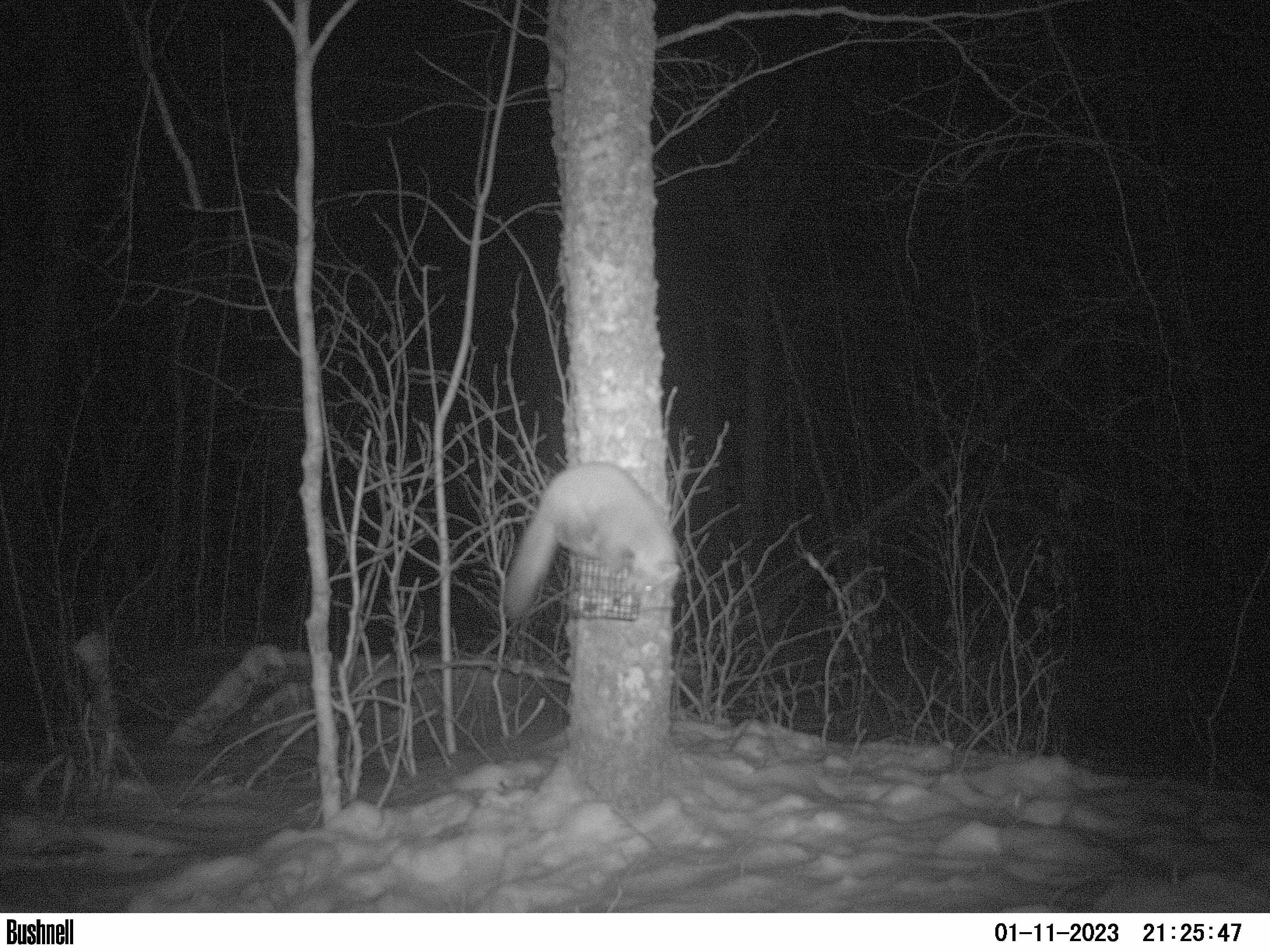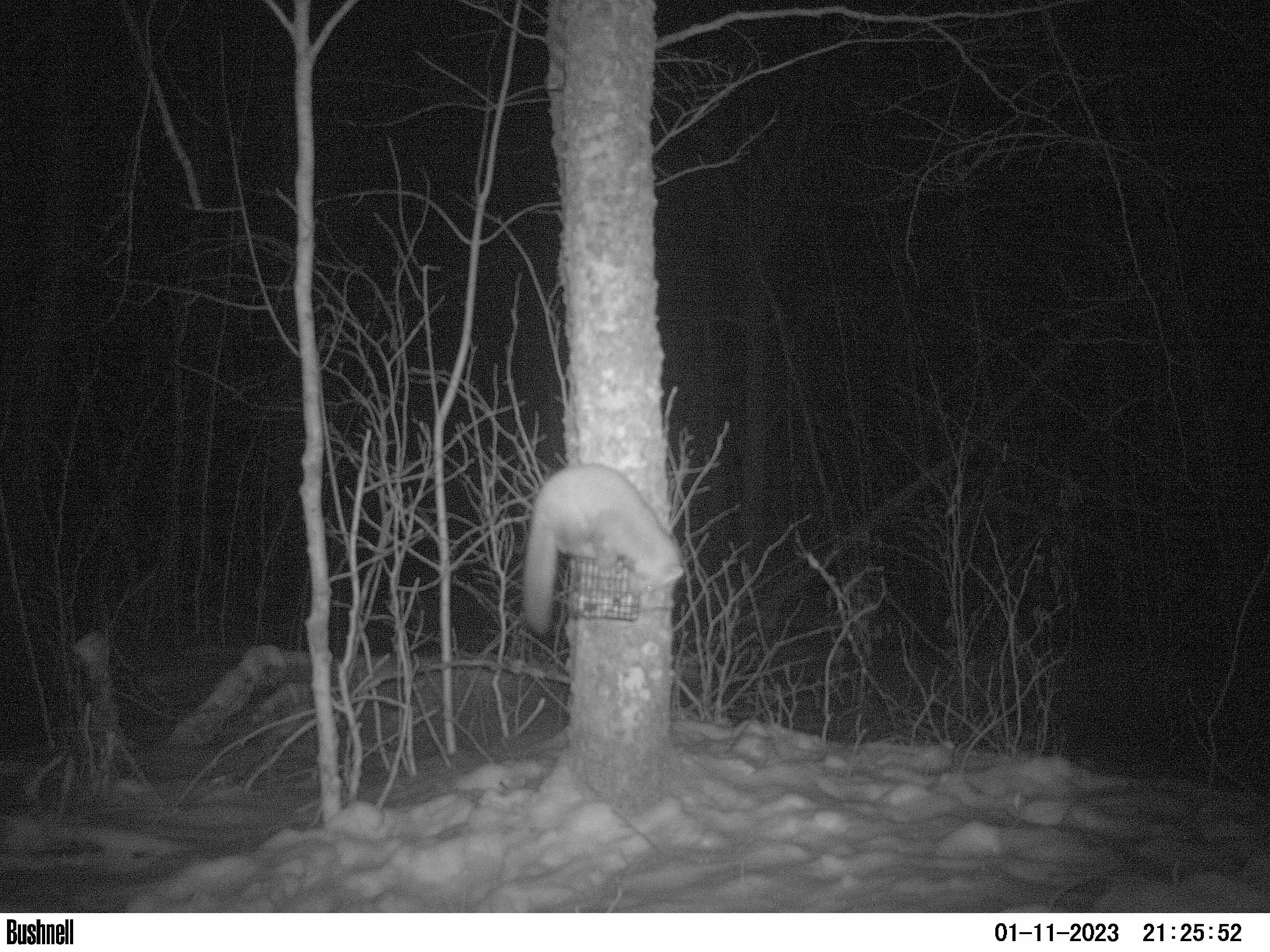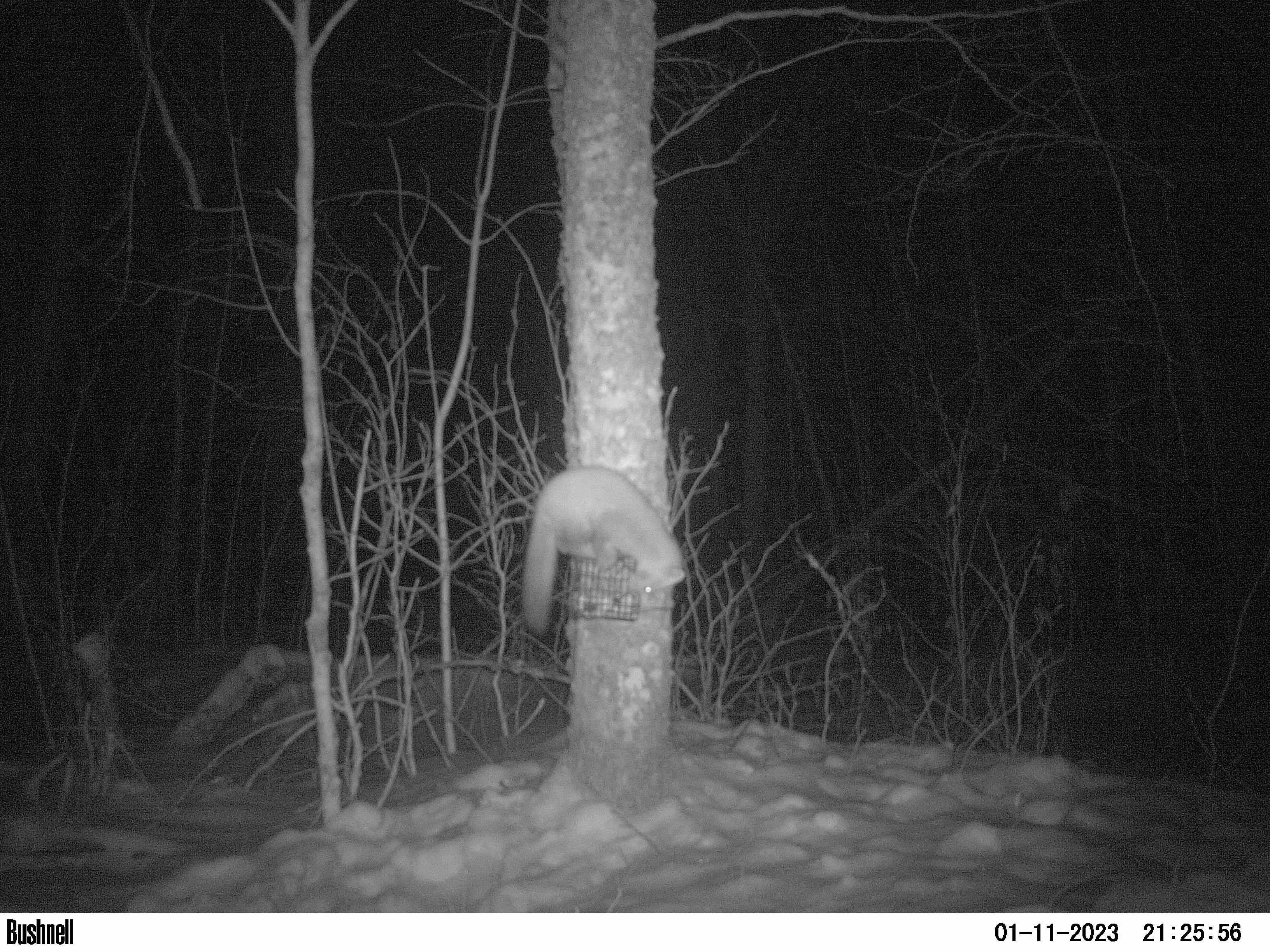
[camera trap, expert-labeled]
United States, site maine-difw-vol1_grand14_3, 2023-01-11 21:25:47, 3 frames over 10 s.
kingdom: Animalia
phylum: Chordata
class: Mammalia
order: Carnivora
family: Mustelidae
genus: Martes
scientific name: Martes americana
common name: american marten